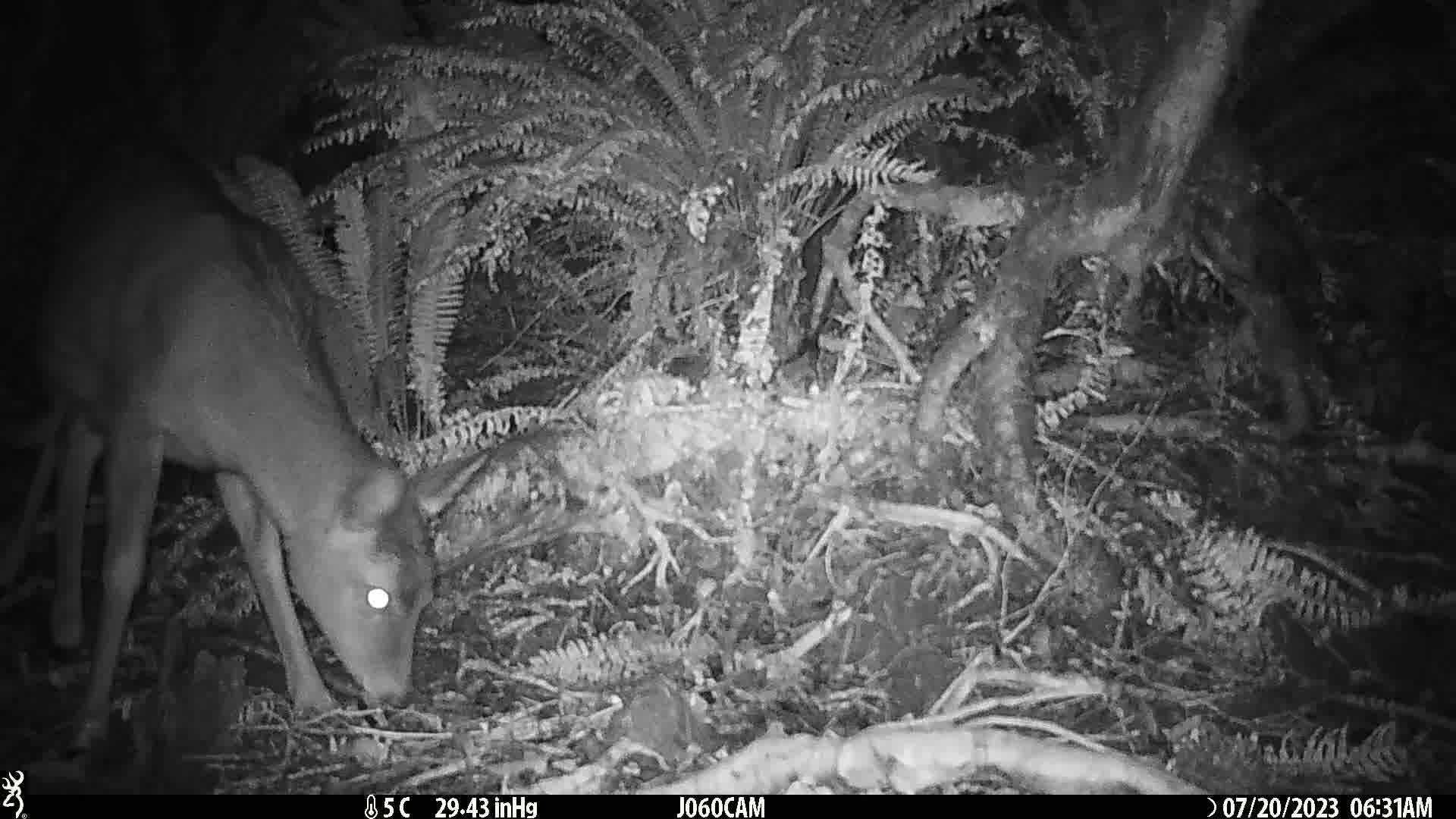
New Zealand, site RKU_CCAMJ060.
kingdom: Animalia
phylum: Chordata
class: Mammalia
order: Artiodactyla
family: Cervidae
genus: Odocoileus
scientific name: Odocoileus virginianus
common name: white-tailed deer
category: white tailed deer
White tailed deer (white-tailed deer) (Odocoileus virginianus).